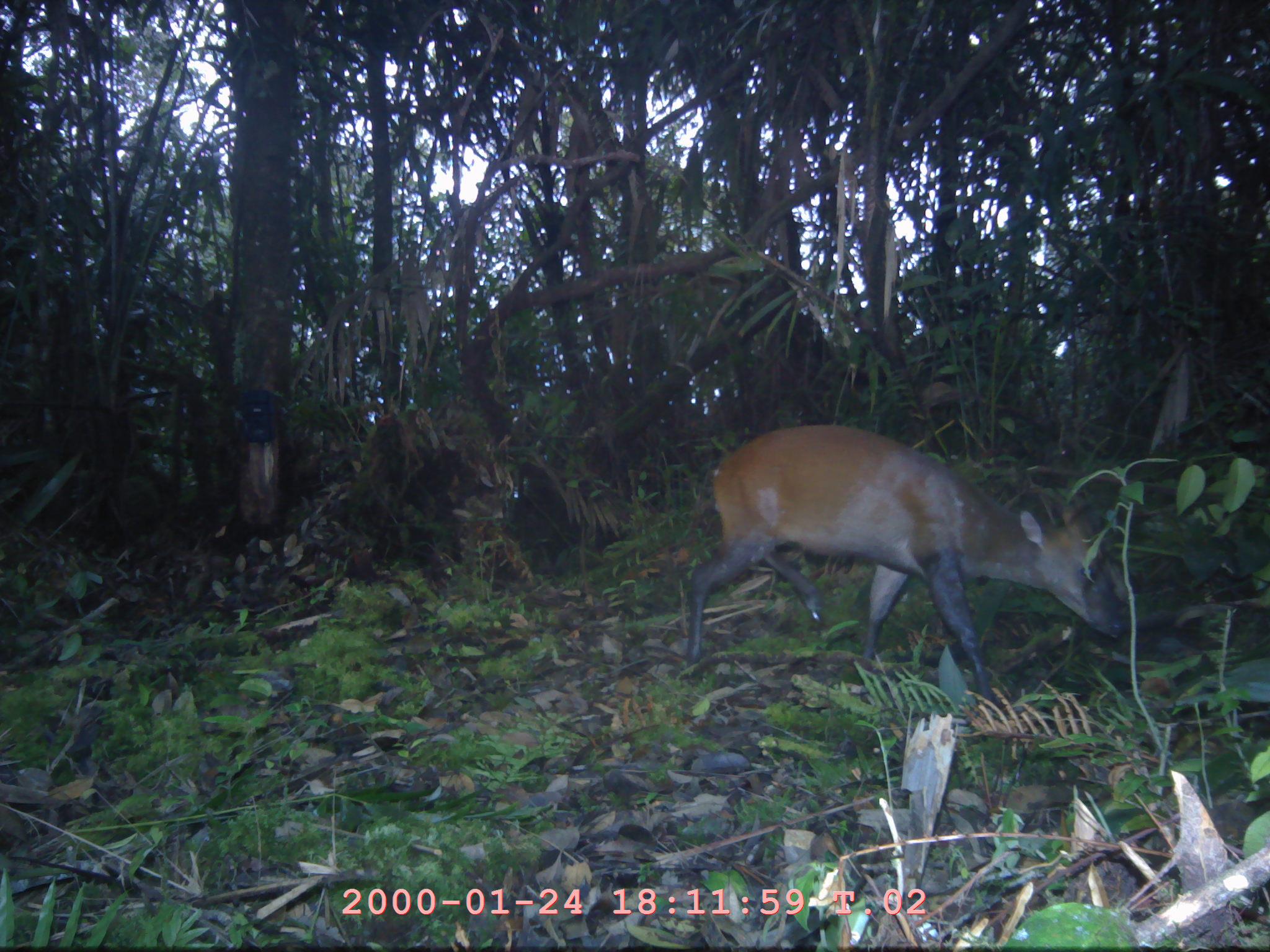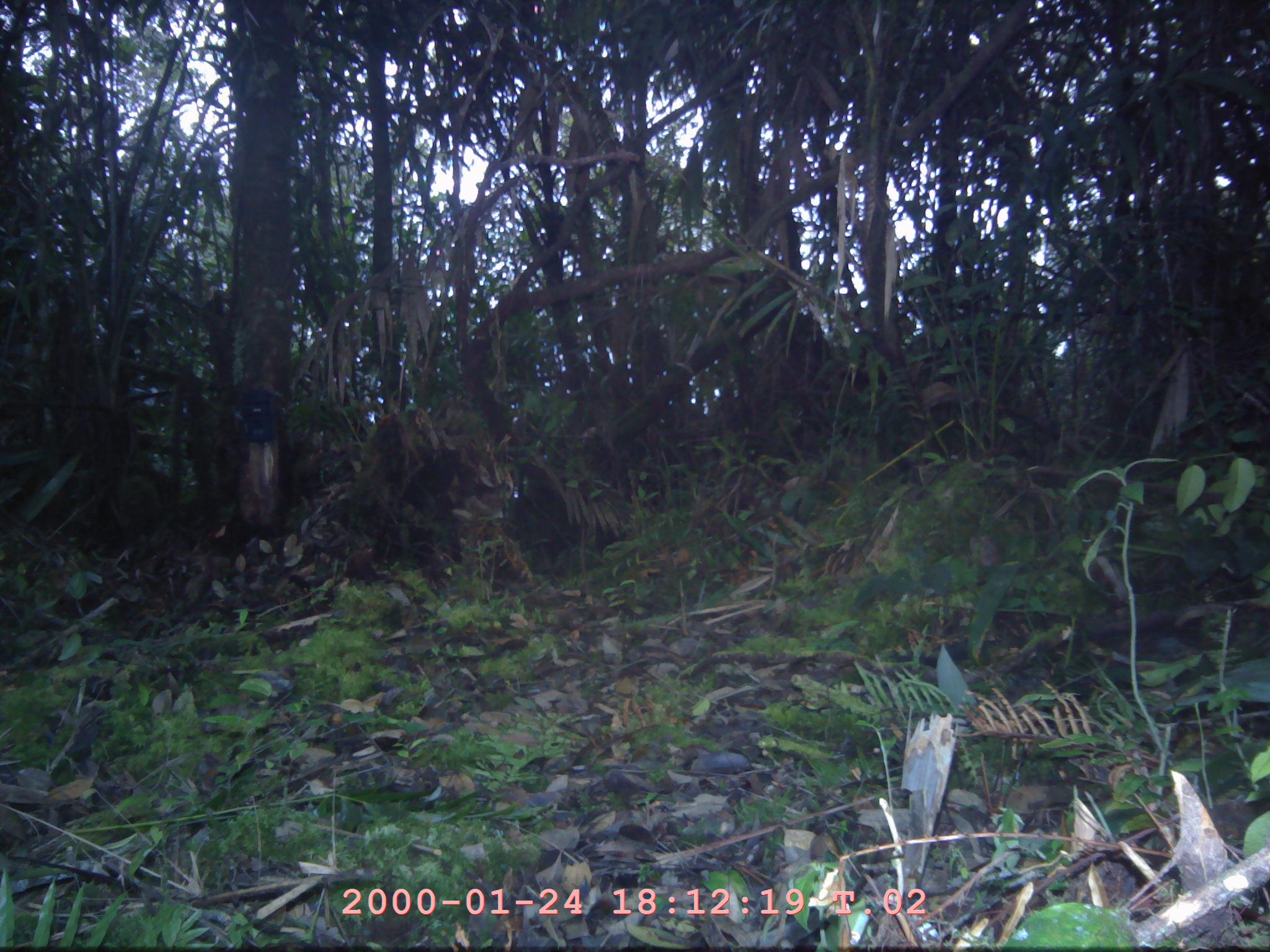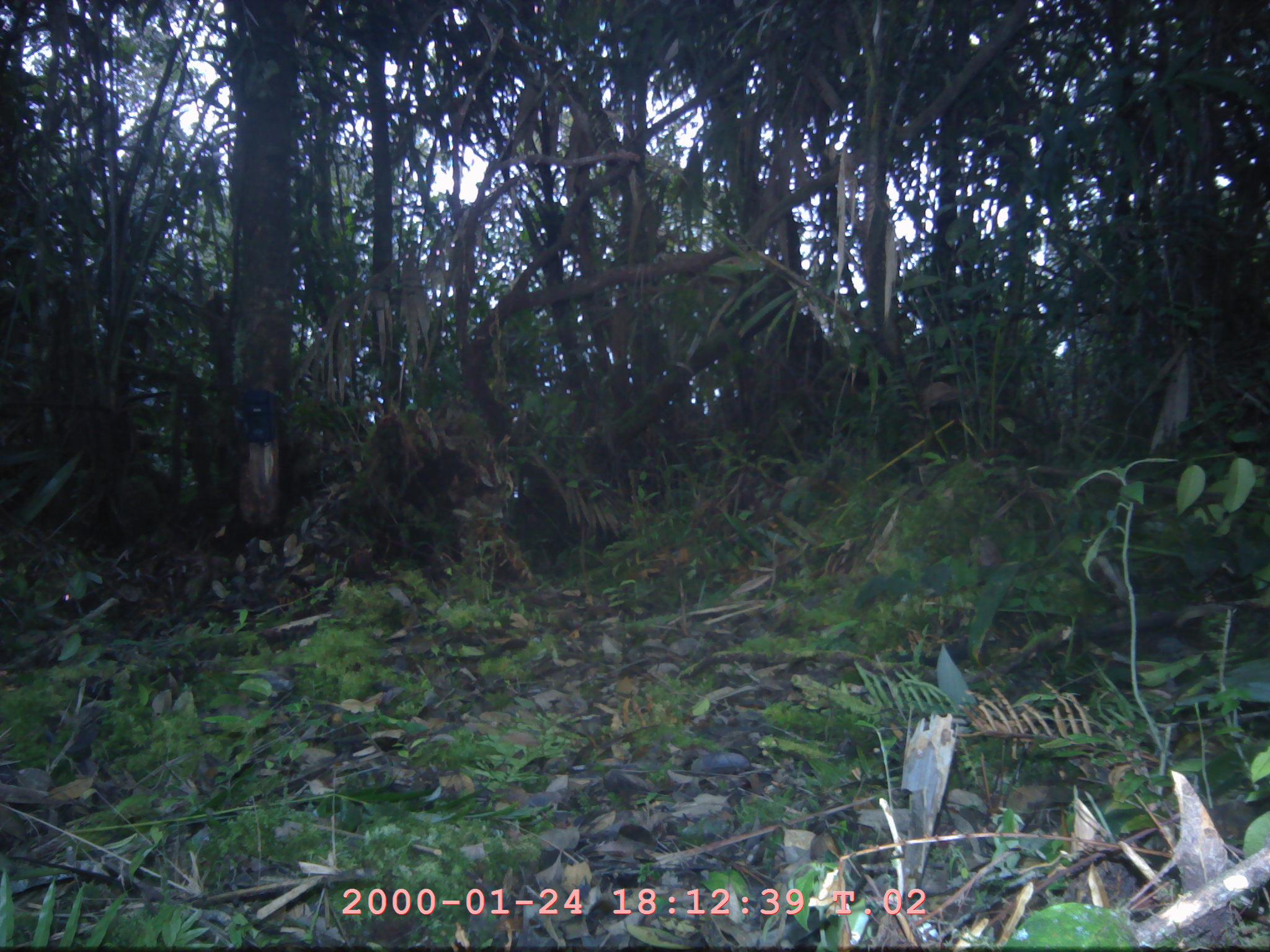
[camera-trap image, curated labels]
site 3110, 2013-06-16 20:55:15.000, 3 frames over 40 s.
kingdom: Animalia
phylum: Chordata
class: Mammalia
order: Artiodactyla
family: Cervidae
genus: Muntiacus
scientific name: Muntiacus muntjak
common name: southern red muntjac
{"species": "Muntiacus muntjak (southern red muntjac)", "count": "1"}